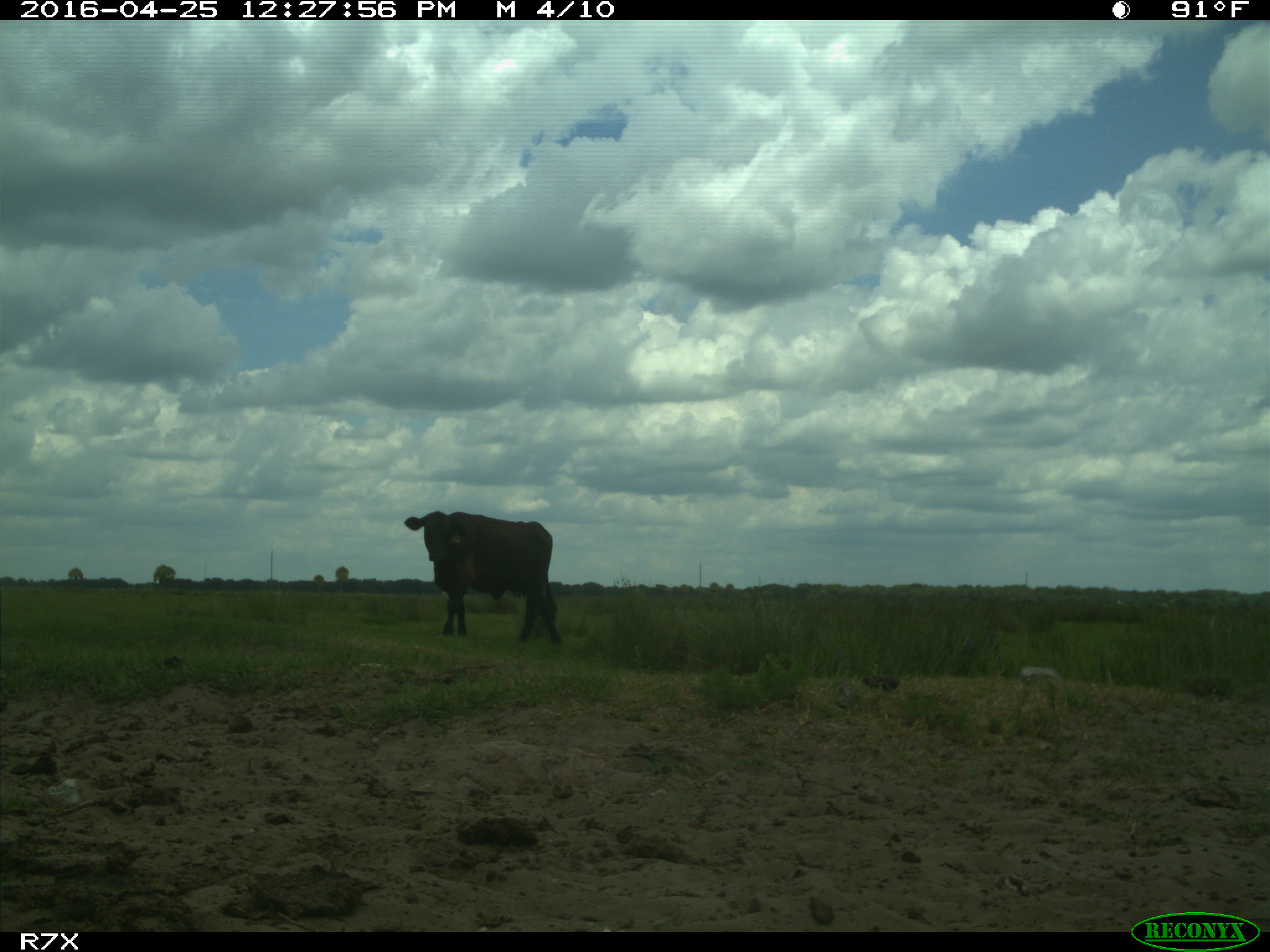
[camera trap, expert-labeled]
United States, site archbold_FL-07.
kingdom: Animalia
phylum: Chordata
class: Mammalia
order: Artiodactyla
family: Bovidae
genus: Bos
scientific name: Bos taurus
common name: domestic cow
Bos taurus (domestic cow).